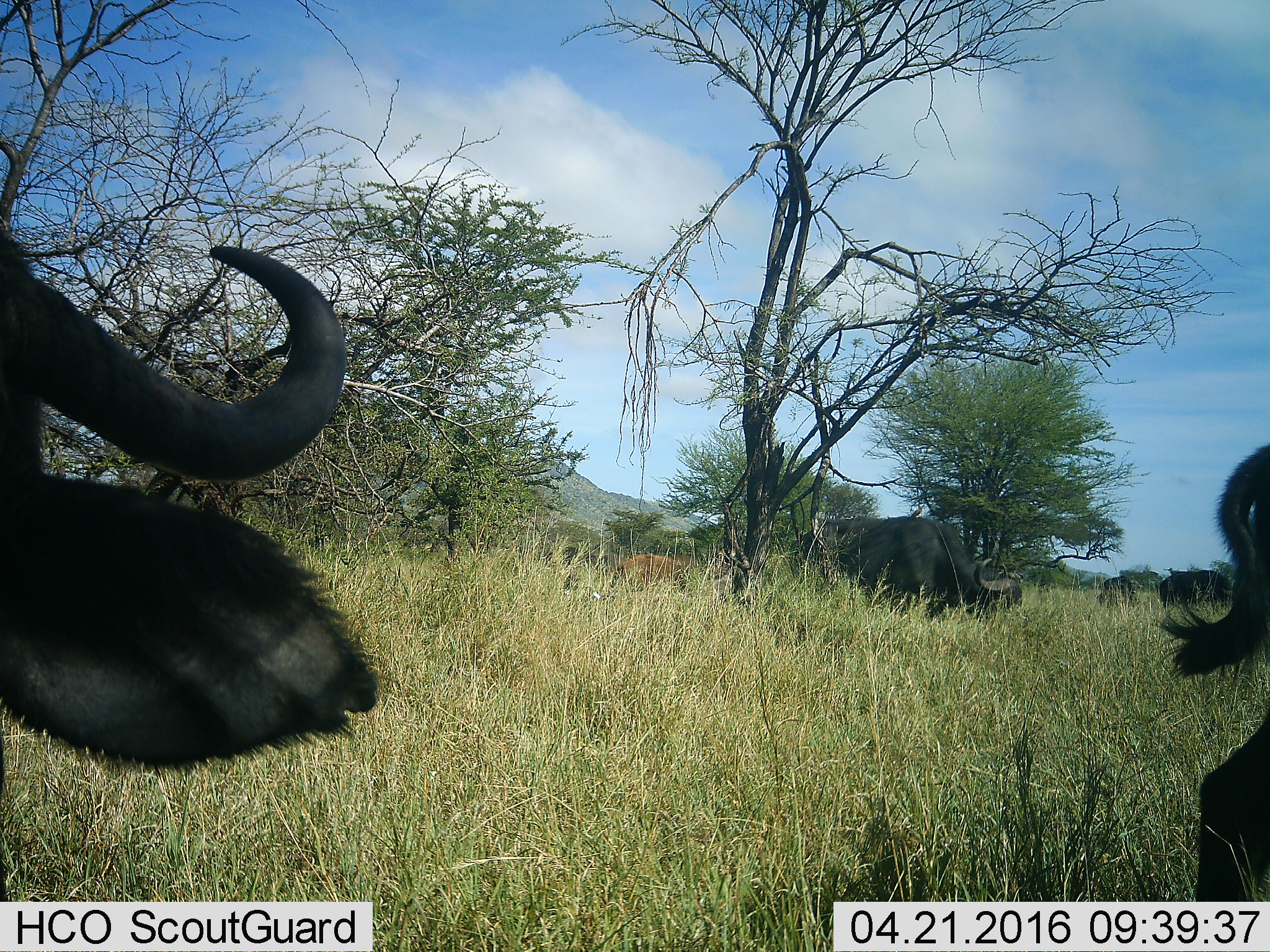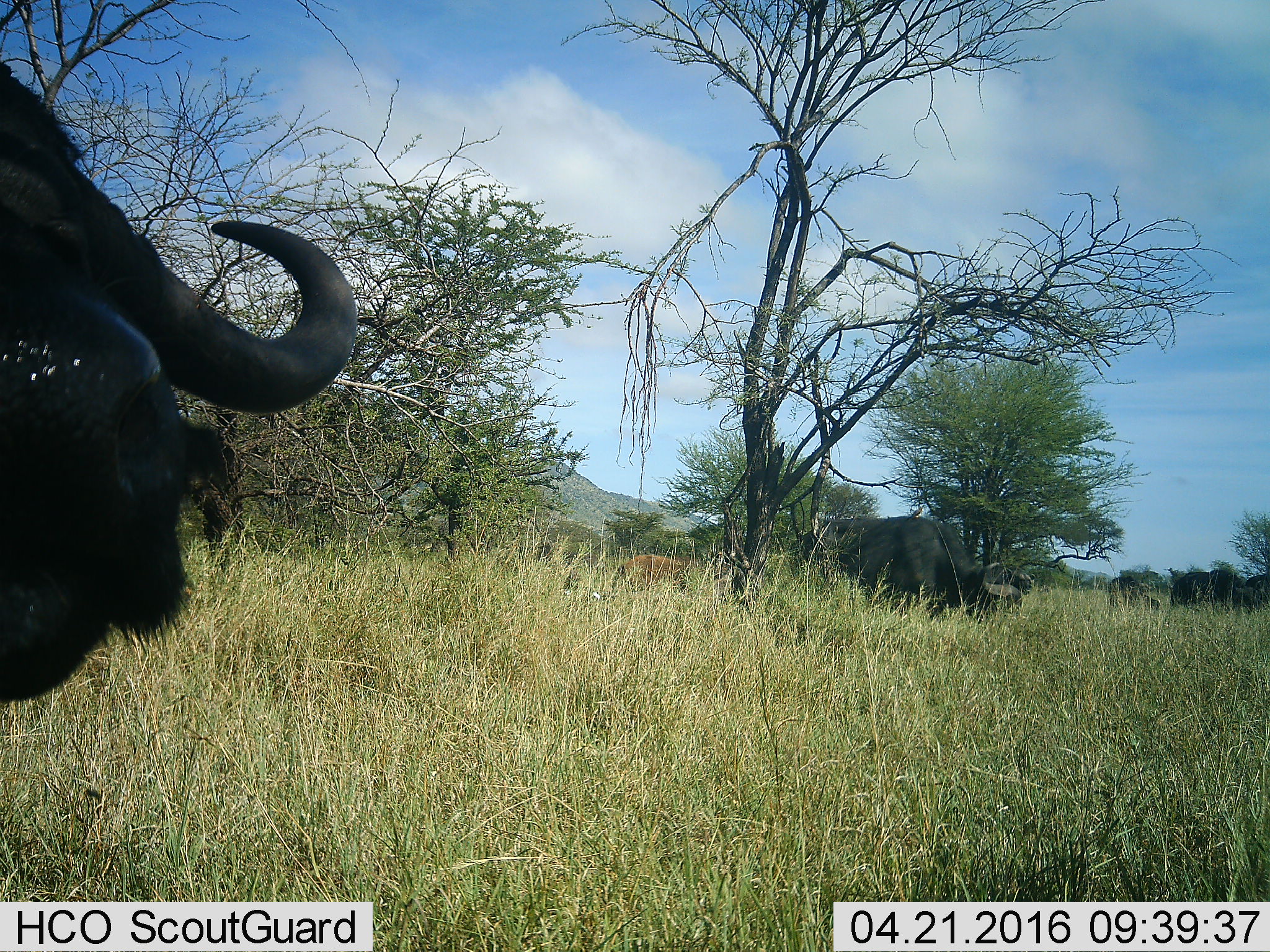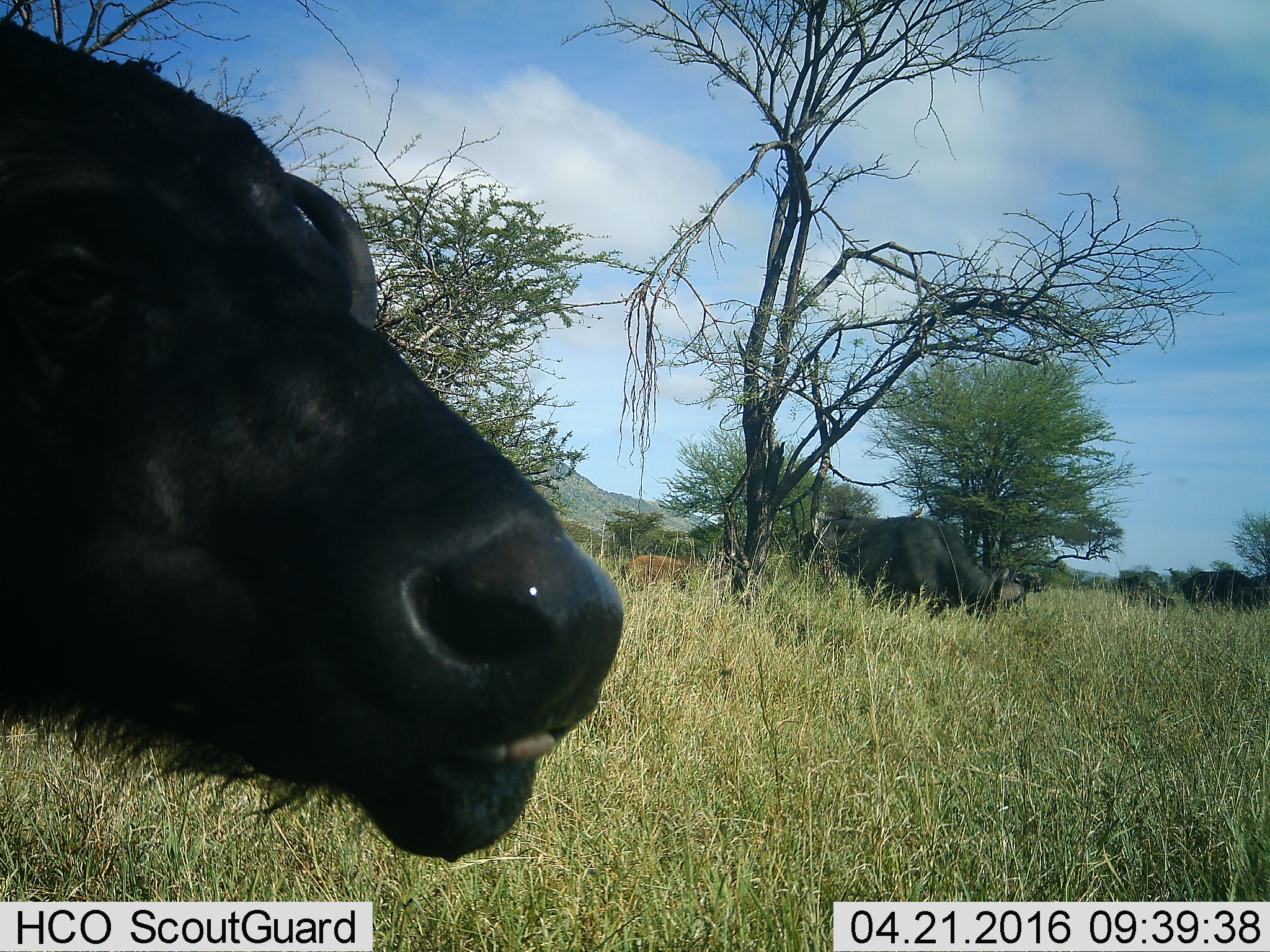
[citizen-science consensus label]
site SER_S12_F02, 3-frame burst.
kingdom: Animalia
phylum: Chordata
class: Mammalia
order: Artiodactyla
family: Bovidae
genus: Syncerus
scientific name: Syncerus caffer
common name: african buffalo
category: buffalo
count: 6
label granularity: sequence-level